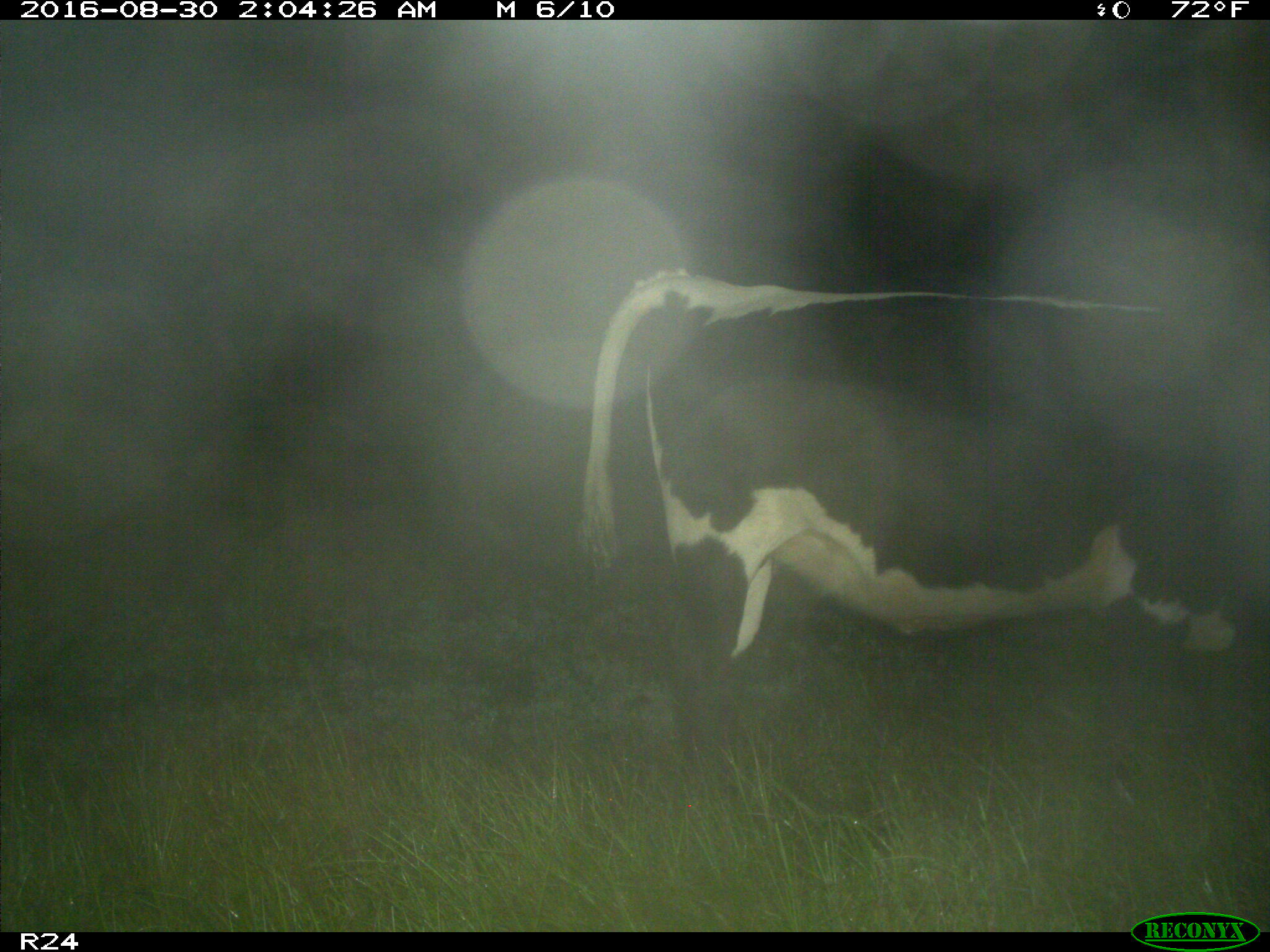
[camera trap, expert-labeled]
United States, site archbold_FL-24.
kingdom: Animalia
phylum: Chordata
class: Mammalia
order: Artiodactyla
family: Bovidae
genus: Bos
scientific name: Bos taurus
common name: domestic cow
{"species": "Bos taurus (domestic cow)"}